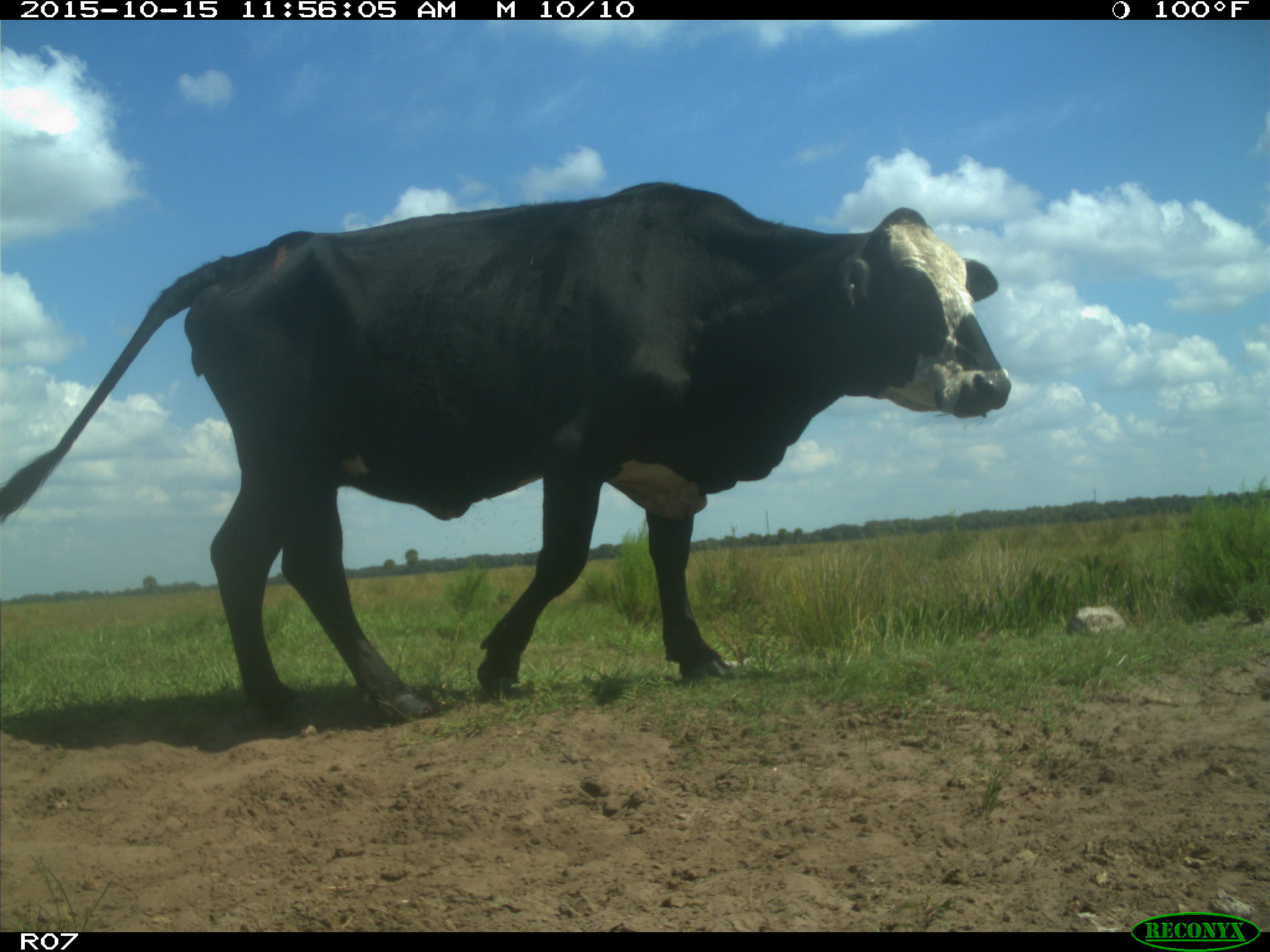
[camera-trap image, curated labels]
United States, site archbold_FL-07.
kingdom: Animalia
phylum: Chordata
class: Mammalia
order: Artiodactyla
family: Bovidae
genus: Bos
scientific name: Bos taurus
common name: domestic cow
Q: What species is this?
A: Bos taurus (domestic cow).